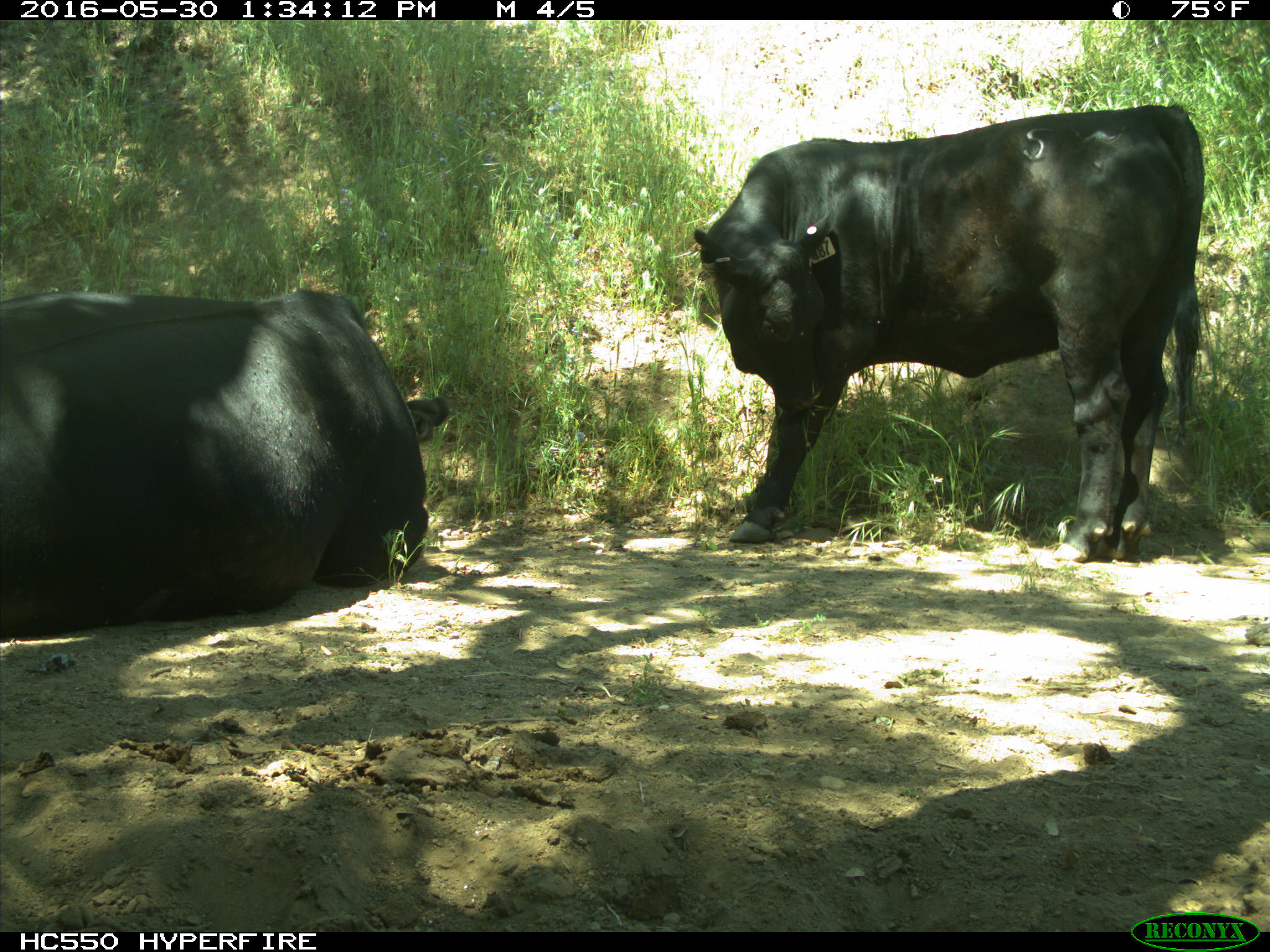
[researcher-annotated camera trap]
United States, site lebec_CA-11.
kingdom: Animalia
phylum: Chordata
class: Mammalia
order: Artiodactyla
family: Bovidae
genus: Bos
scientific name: Bos taurus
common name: domestic cow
Bos taurus (domestic cow).